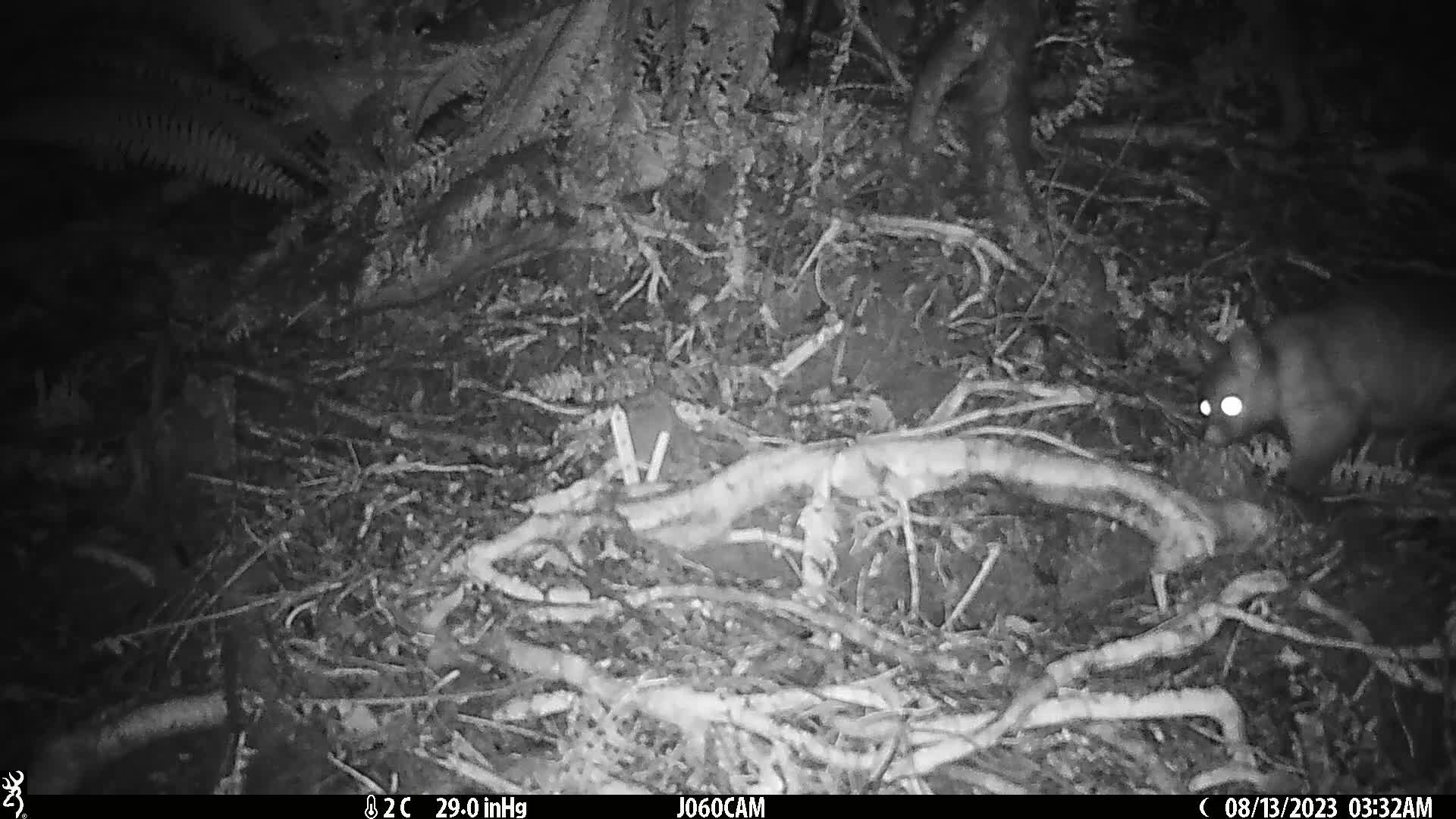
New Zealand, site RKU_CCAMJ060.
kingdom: Animalia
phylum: Chordata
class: Mammalia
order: Diprotodontia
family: Phalangeridae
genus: Trichosurus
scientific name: Trichosurus vulpecula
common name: common brushtail possum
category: possum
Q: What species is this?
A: Possum (common brushtail possum) (Trichosurus vulpecula).